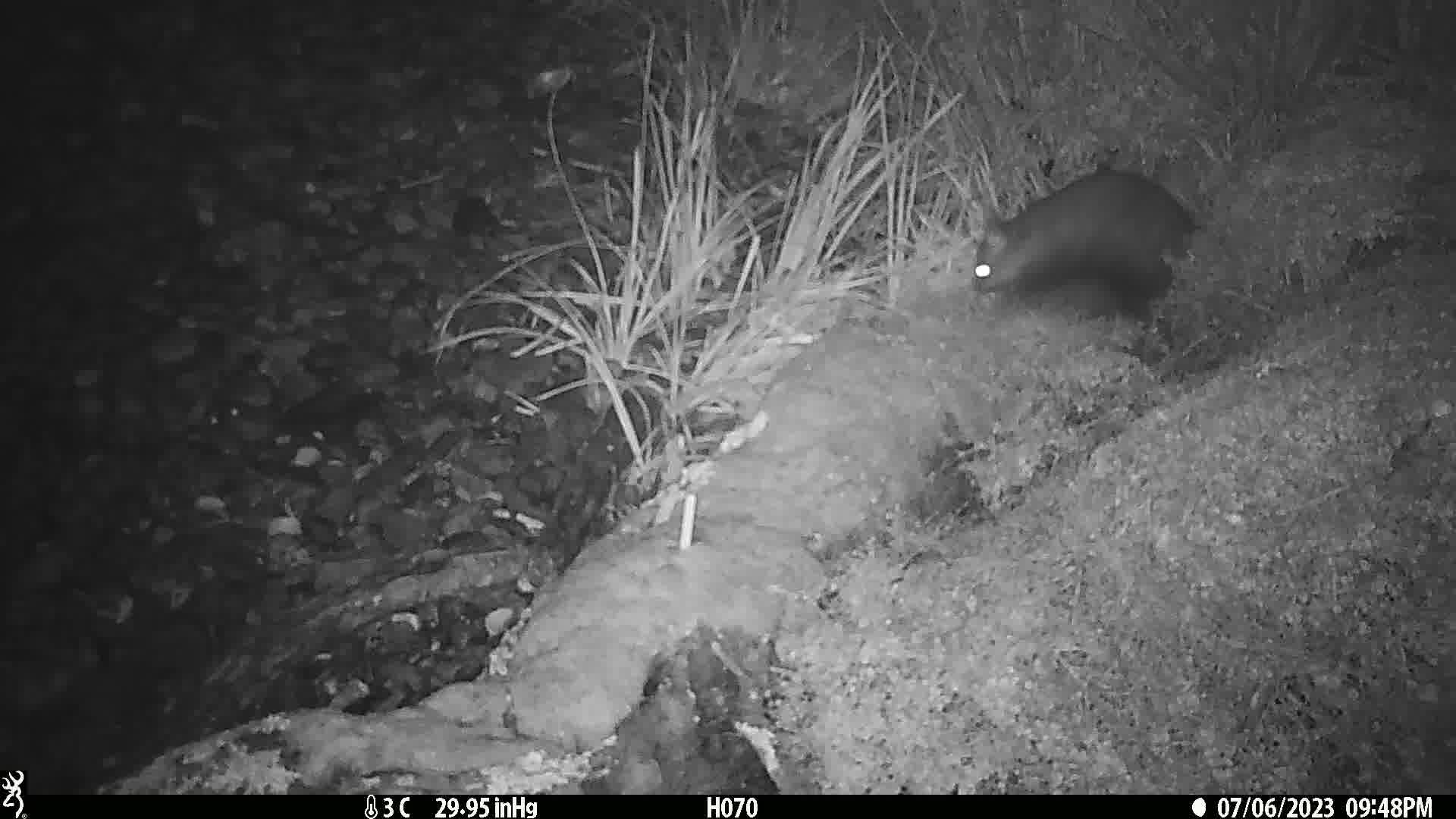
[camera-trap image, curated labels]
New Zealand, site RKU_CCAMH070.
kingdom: Animalia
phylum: Chordata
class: Mammalia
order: Diprotodontia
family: Phalangeridae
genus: Trichosurus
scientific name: Trichosurus vulpecula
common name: common brushtail possum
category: possum